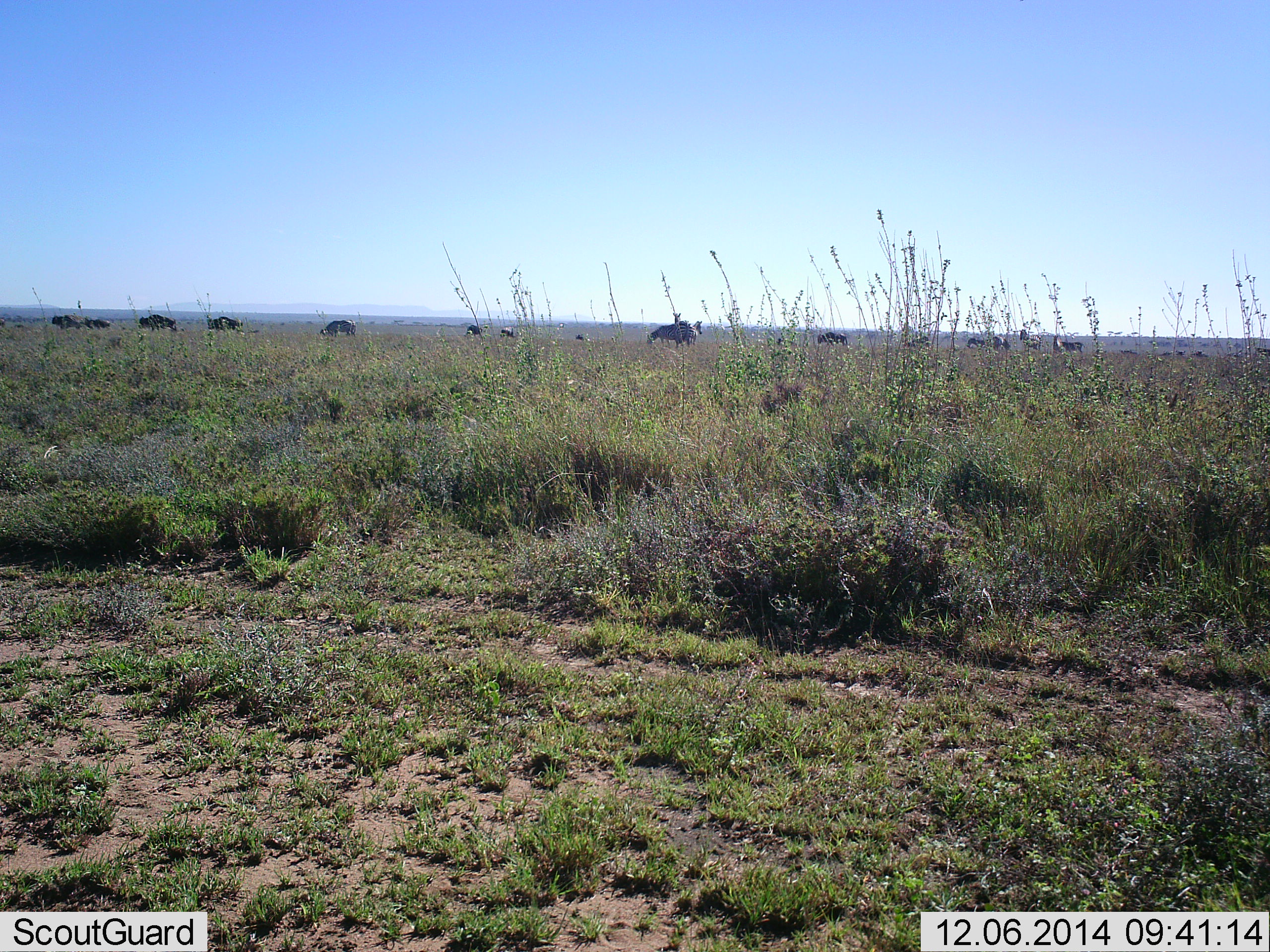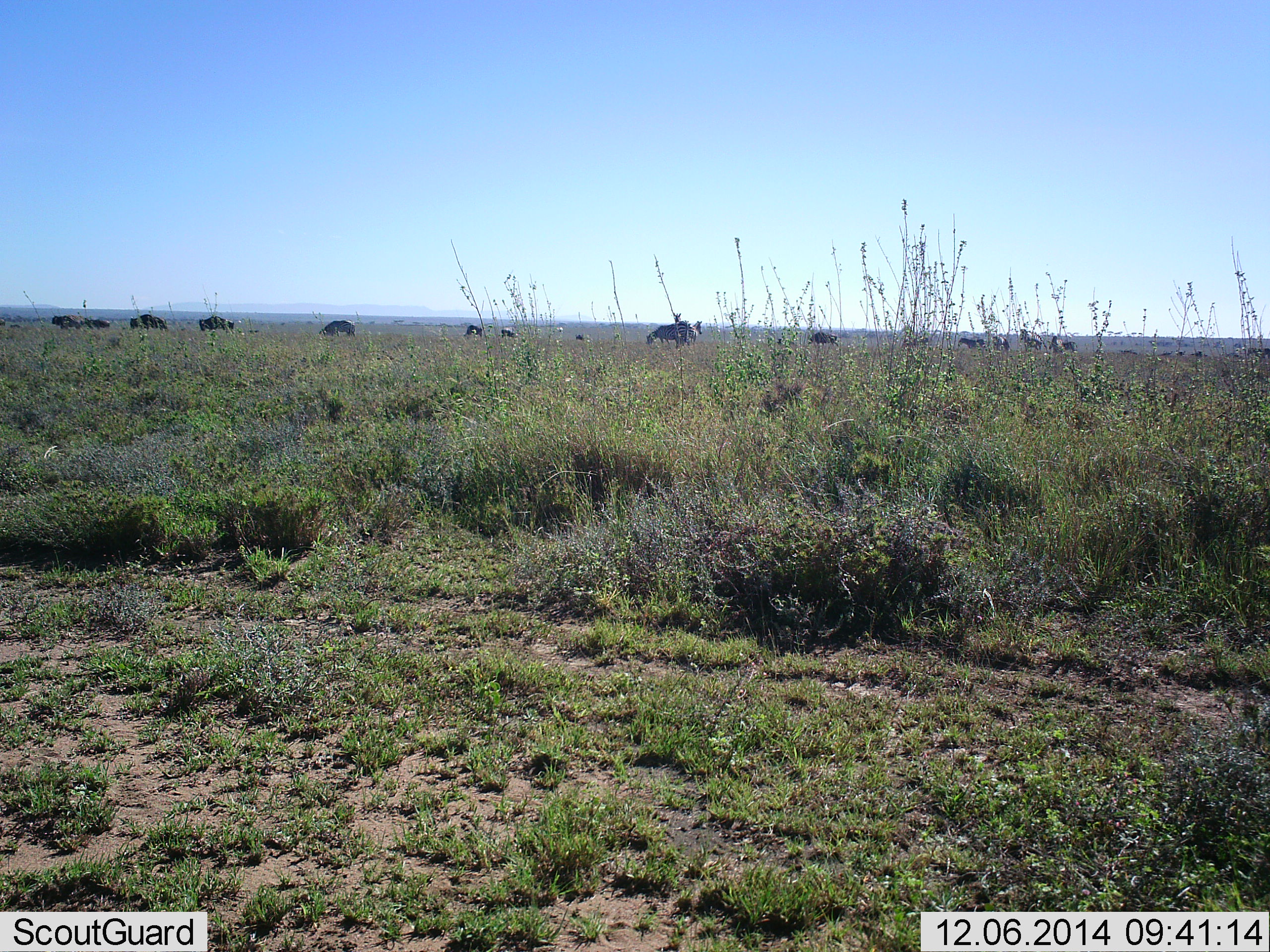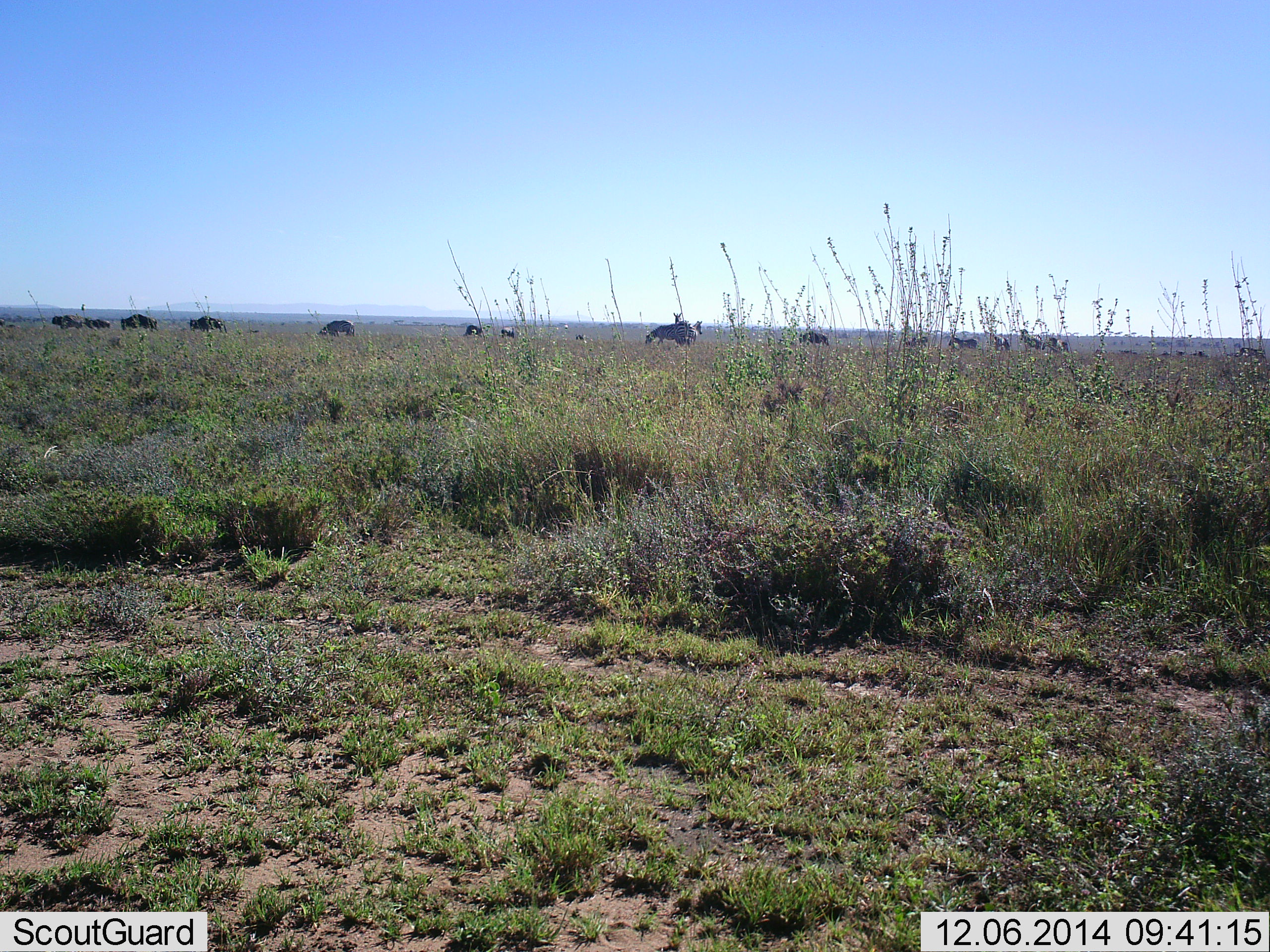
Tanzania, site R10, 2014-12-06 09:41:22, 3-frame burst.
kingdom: Animalia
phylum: Chordata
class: Mammalia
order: Artiodactyla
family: Bovidae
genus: Connochaetes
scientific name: Connochaetes taurinus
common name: blue wildebeest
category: wildebeest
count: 11-50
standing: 36%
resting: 0%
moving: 64%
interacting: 0%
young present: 0%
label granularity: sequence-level